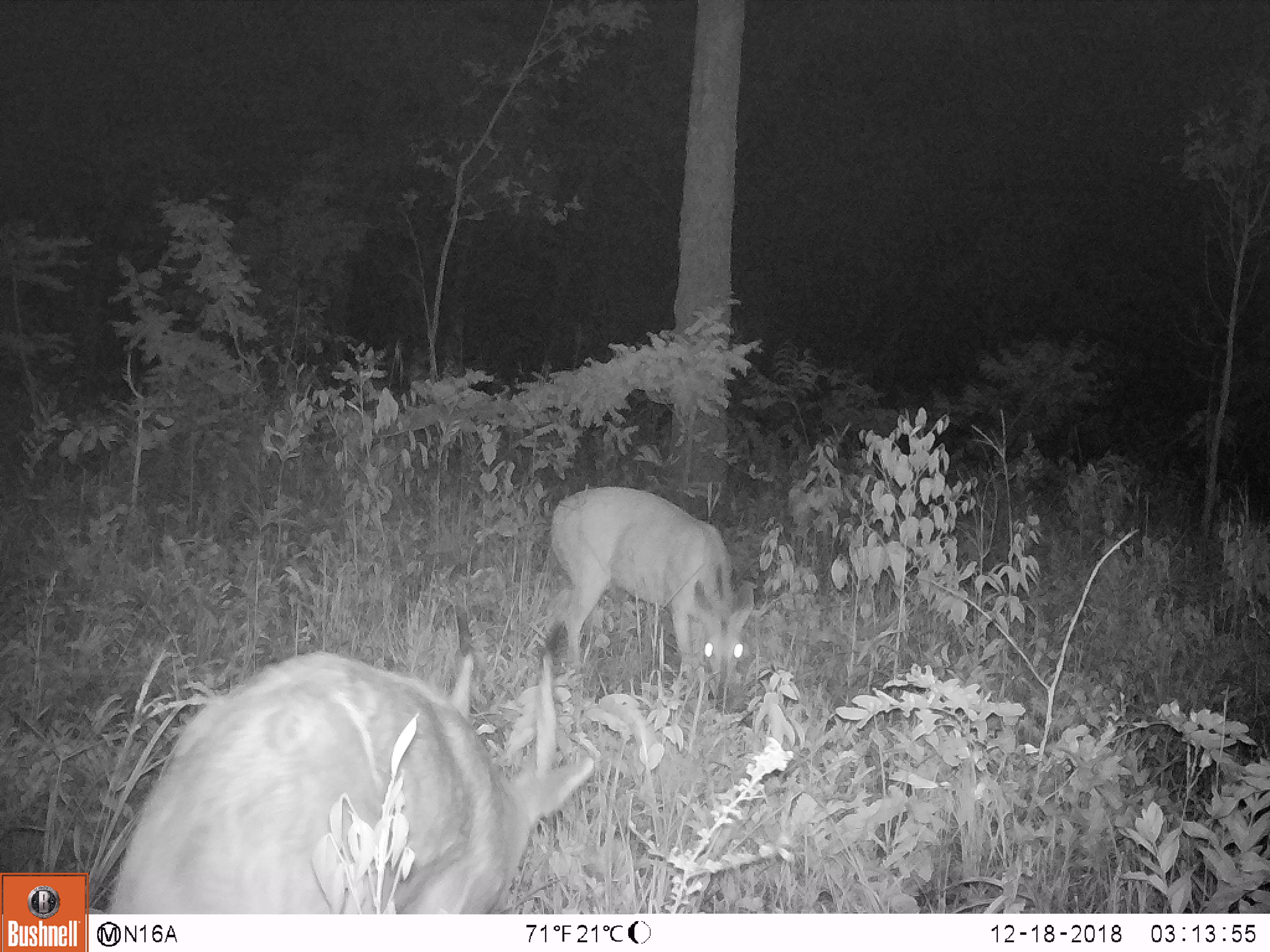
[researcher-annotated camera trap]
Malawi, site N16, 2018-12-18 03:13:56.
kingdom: Animalia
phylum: Chordata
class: Mammalia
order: Artiodactyla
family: Bovidae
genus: Tragelaphus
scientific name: Tragelaphus sylvaticus sylvaticus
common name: cape bushbuck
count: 2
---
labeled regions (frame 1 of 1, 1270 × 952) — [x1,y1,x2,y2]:
cape bushbuck: [103,610,612,911]; [531,478,757,701]